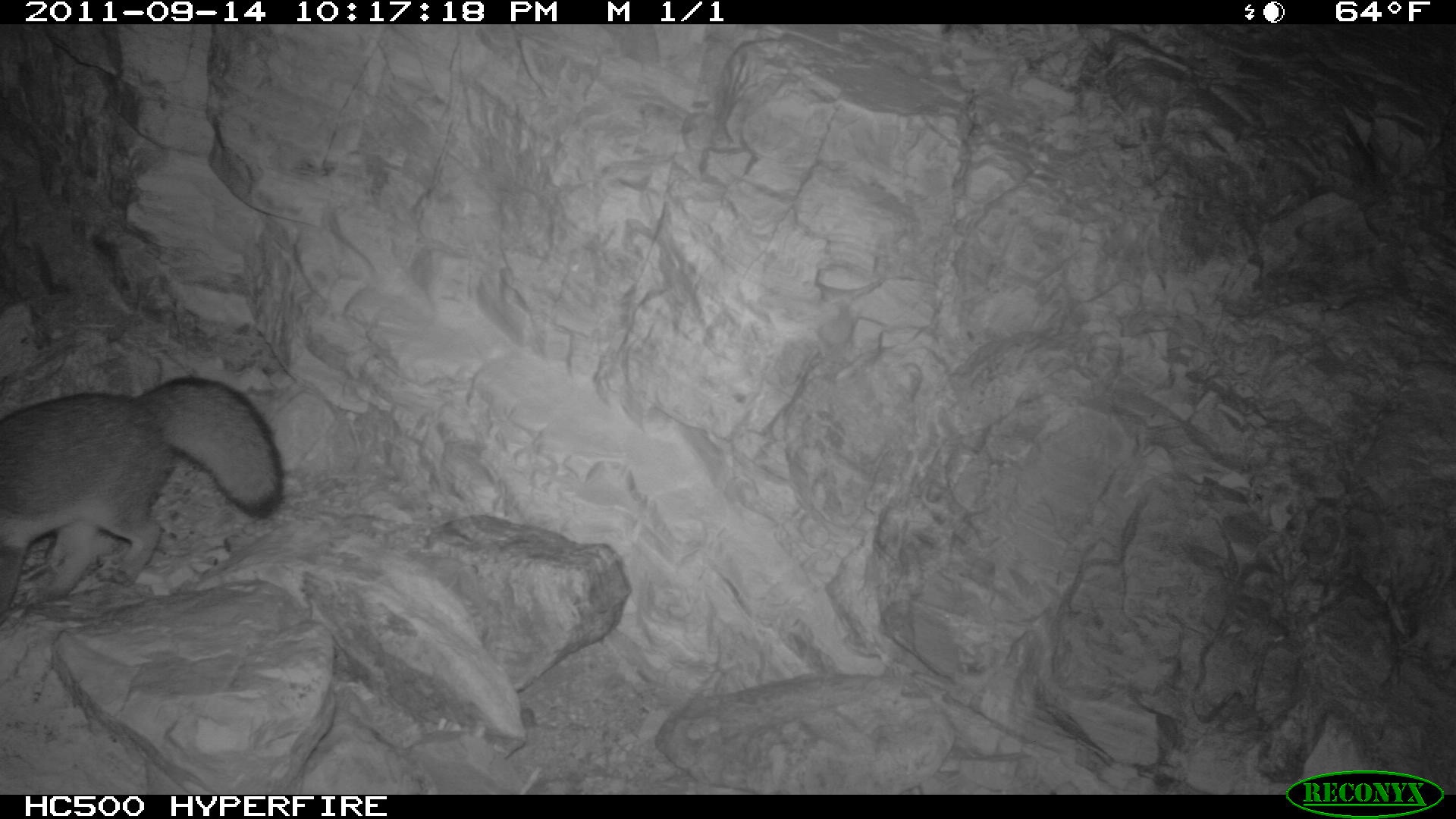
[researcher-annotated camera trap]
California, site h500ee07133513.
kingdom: Animalia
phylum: Chordata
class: Mammalia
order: Carnivora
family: Canidae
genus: Urocyon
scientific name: Urocyon littoralis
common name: island fox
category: fox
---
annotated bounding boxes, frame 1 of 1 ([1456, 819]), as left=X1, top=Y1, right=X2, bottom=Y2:
fox: left=0, top=376, right=282, bottom=623